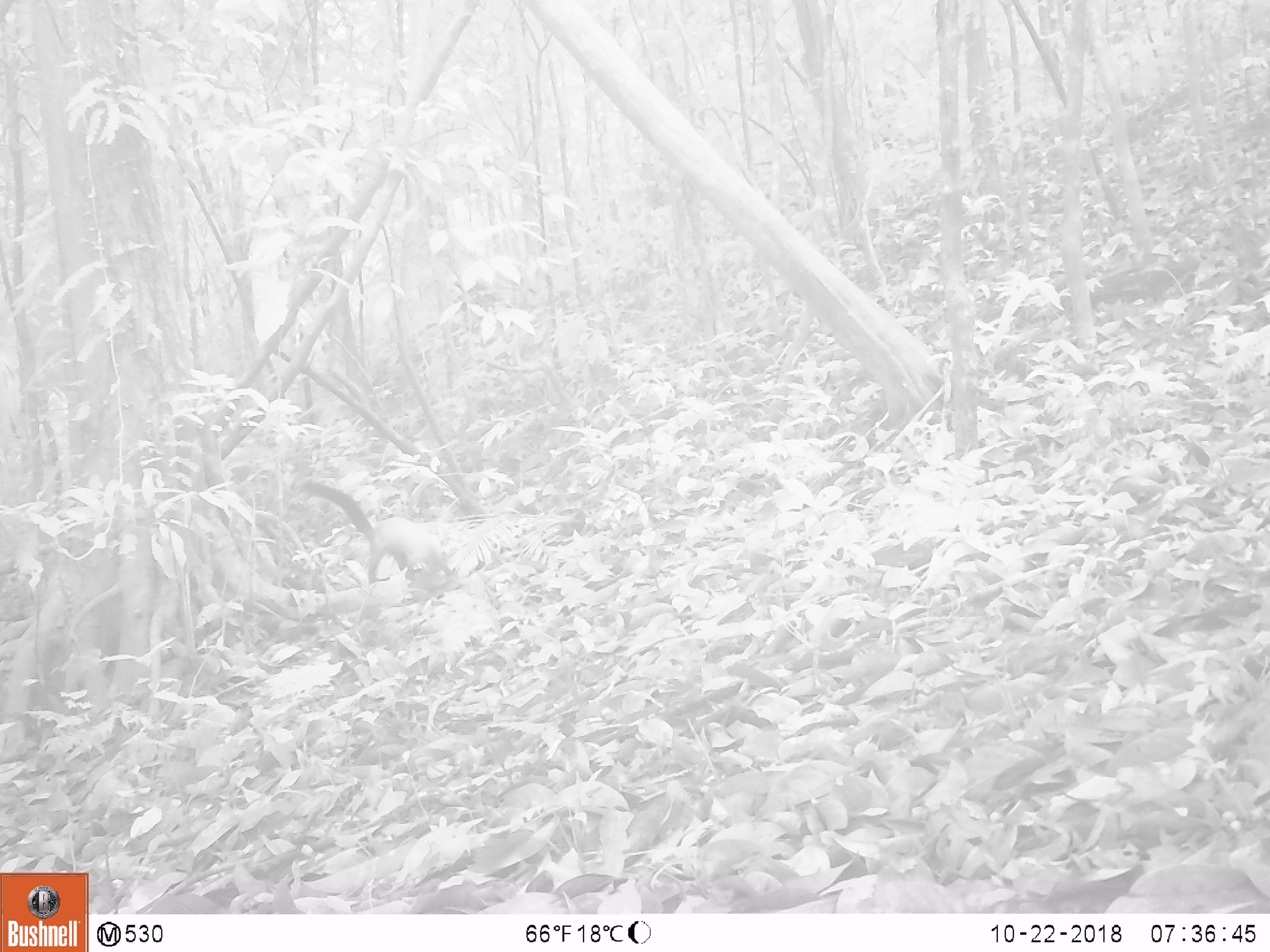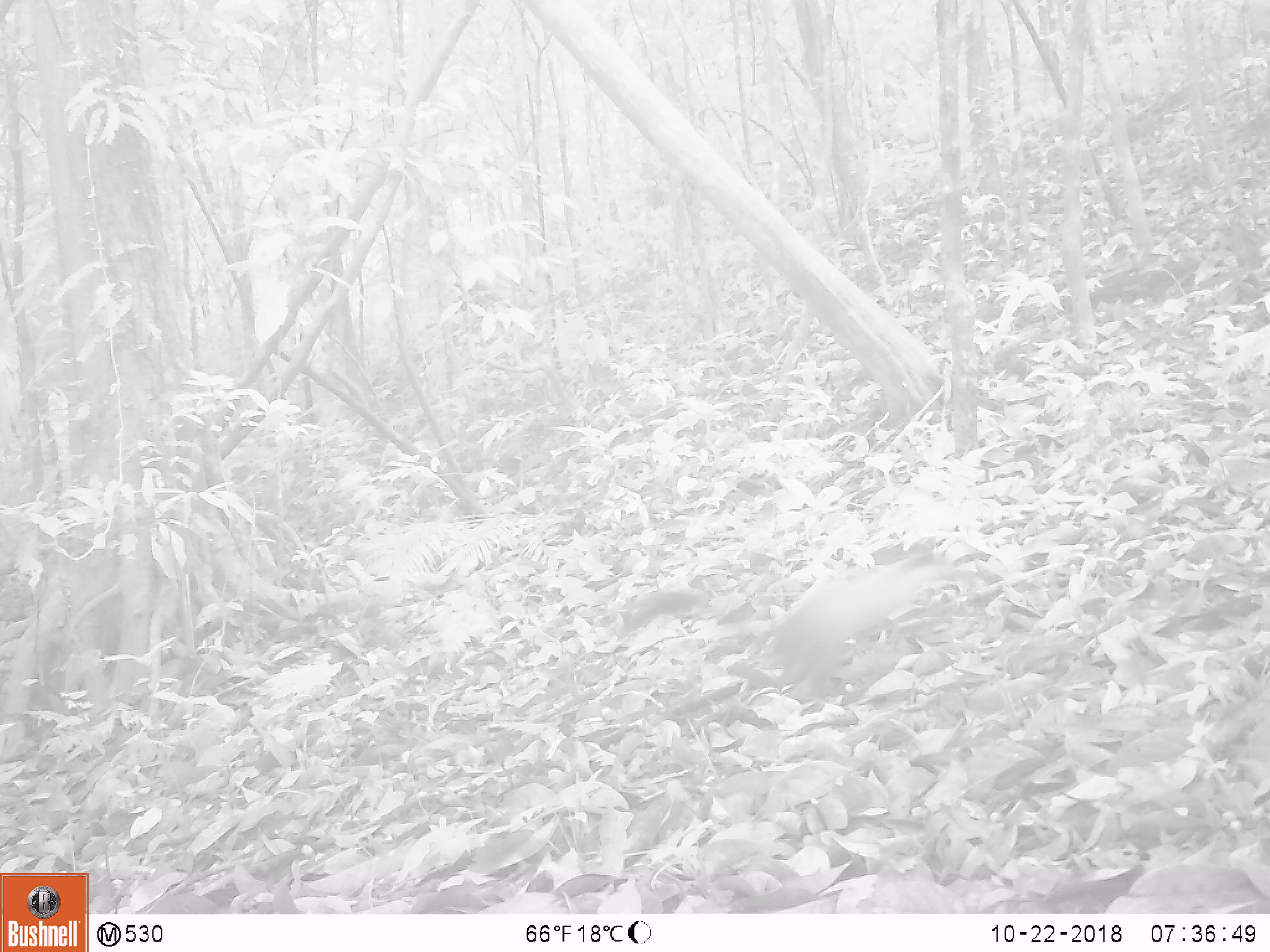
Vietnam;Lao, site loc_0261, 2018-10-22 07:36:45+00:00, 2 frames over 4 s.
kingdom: Animalia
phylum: Chordata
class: Mammalia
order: Carnivora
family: Mustelidae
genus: Martes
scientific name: Martes flavigula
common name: yellow-throated marten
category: yellow throated marten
Yellow throated marten (yellow-throated marten) (Martes flavigula). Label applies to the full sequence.